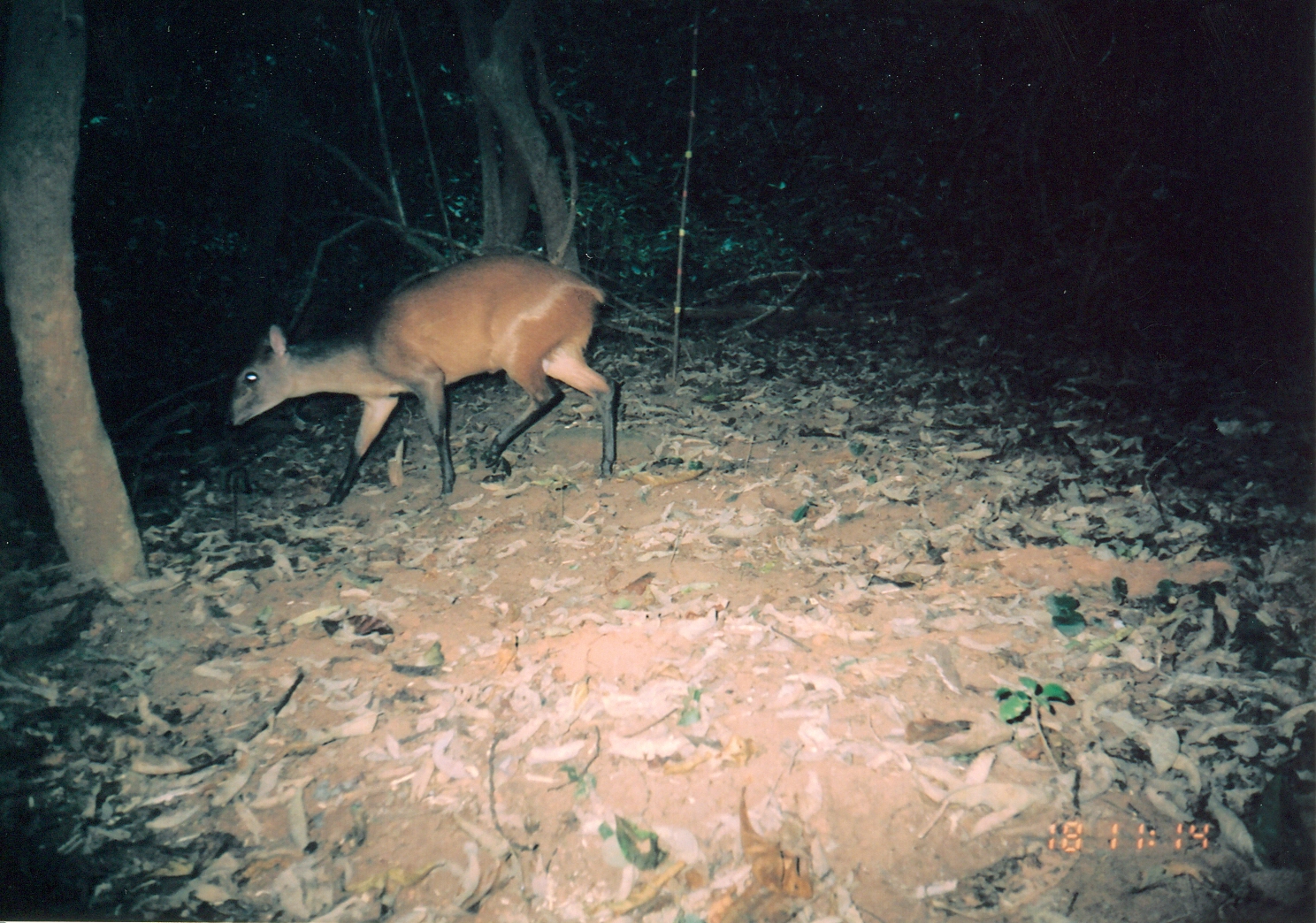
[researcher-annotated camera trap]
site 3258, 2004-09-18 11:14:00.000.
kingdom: Animalia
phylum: Chordata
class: Mammalia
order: Artiodactyla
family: Bovidae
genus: Cephalophus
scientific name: Cephalophus harveyi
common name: harvey's duiker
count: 1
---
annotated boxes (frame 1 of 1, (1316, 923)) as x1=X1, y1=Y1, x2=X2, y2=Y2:
cephalophus harveyi: x1=220, y1=254, x2=617, y2=507